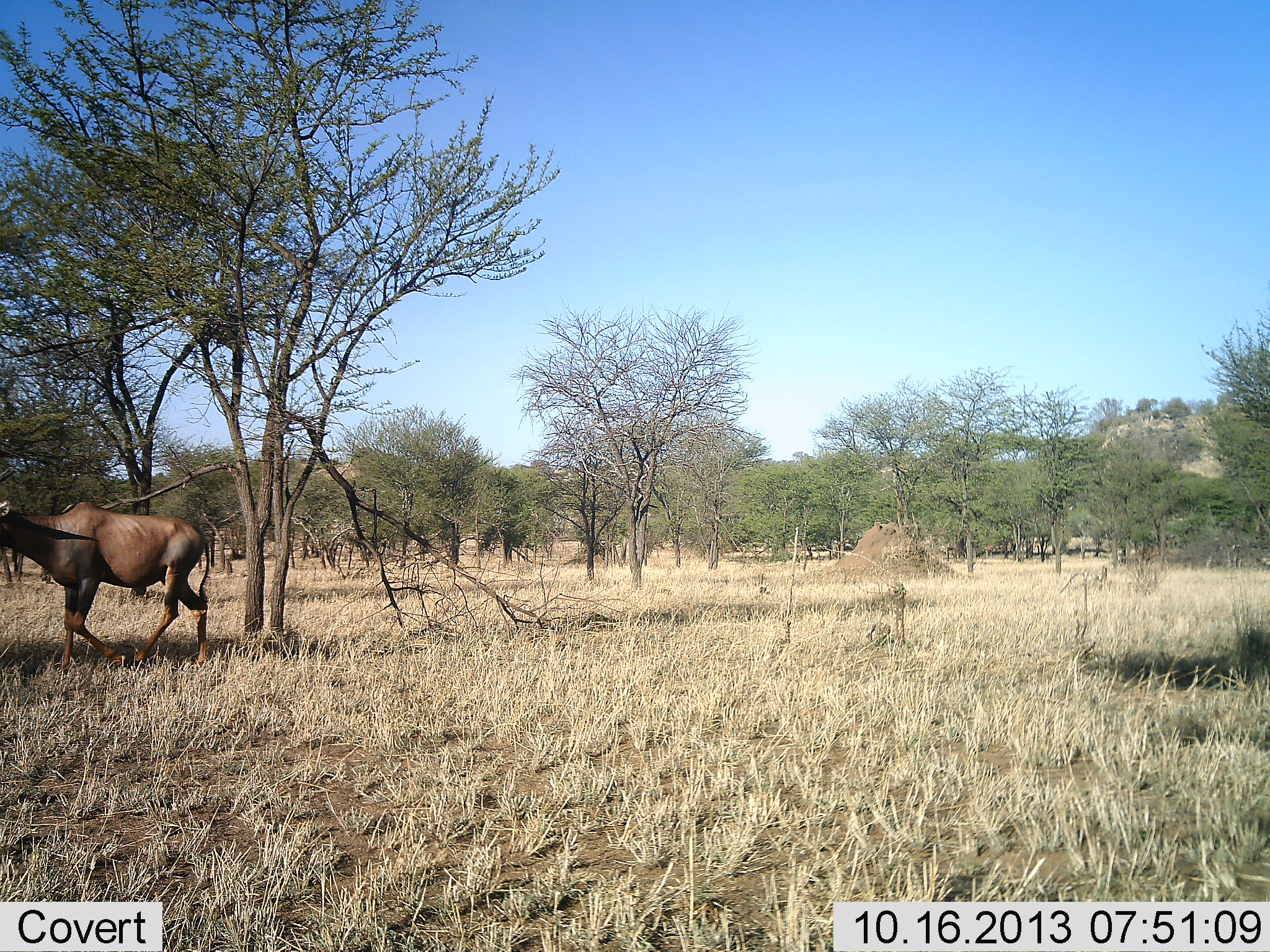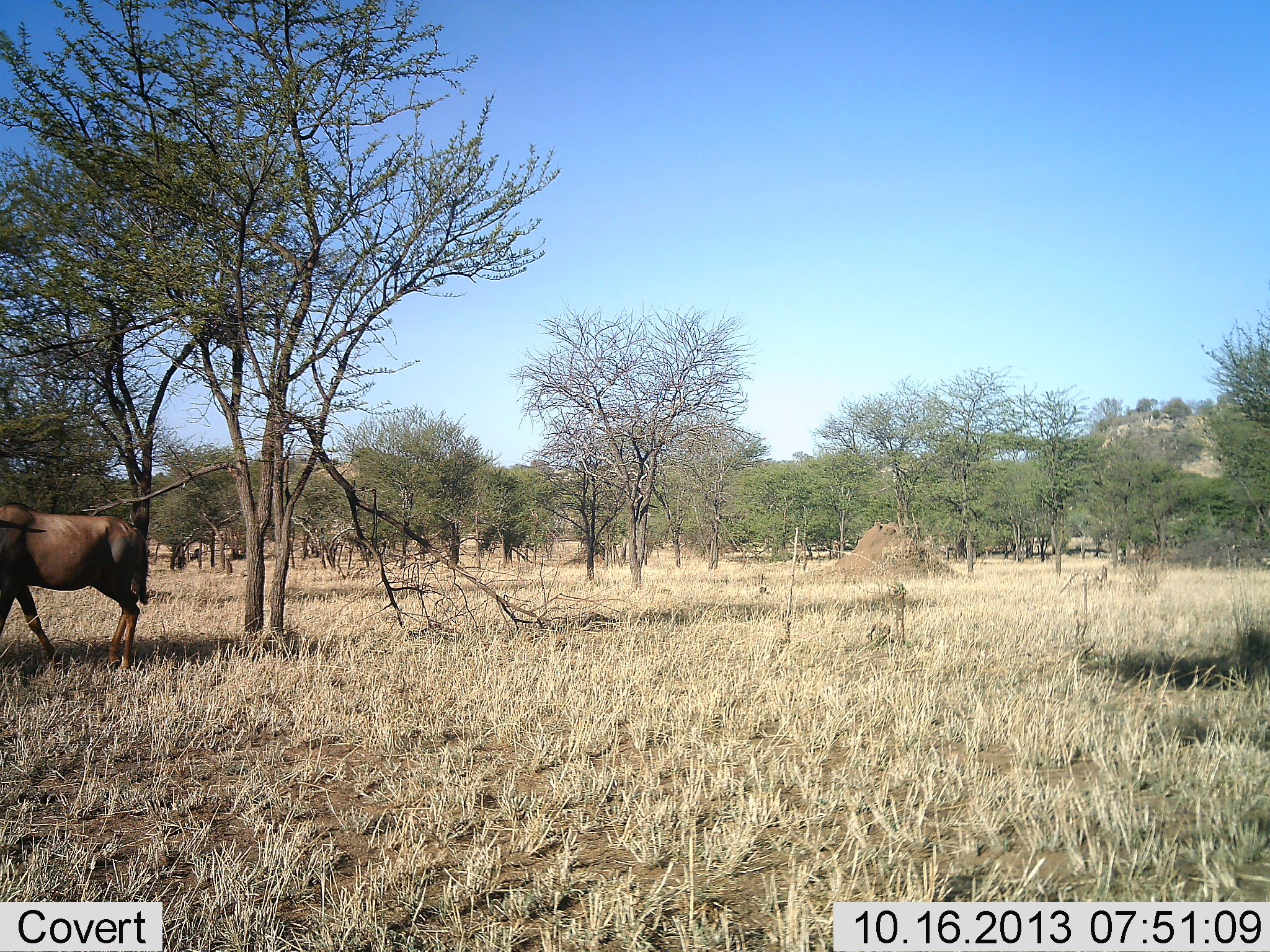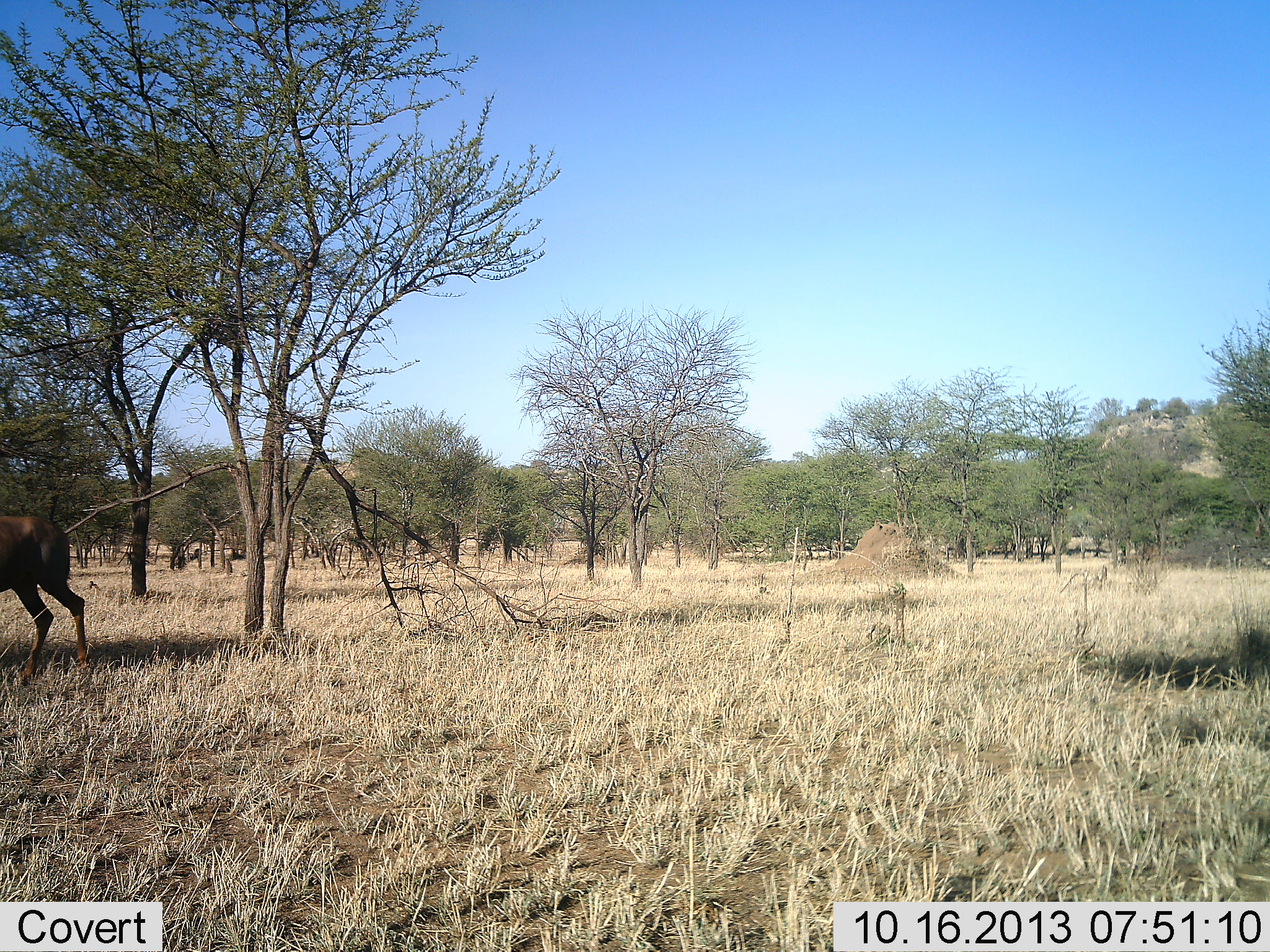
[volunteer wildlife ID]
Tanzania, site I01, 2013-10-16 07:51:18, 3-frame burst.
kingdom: Animalia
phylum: Chordata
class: Mammalia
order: Artiodactyla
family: Bovidae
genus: Damaliscus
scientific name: Damaliscus lunatus jimela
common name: topi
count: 1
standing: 4%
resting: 0%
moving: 100%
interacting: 0%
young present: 0%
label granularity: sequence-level